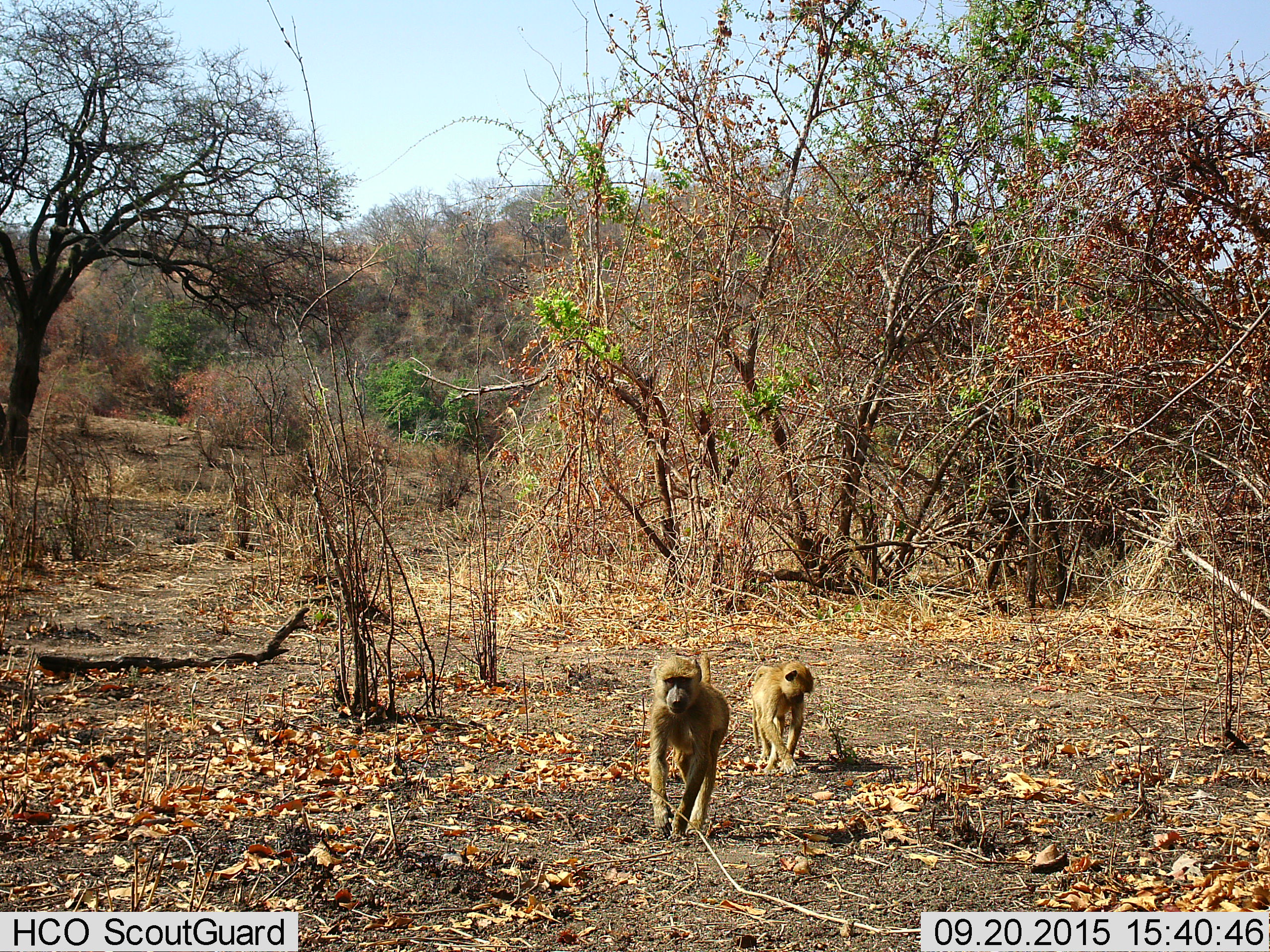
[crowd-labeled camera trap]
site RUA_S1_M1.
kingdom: Animalia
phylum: Chordata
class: Mammalia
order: Primates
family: Cercopithecidae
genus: Papio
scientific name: Papio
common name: baboon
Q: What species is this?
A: Baboon (Papio).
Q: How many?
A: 2.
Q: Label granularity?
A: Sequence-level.